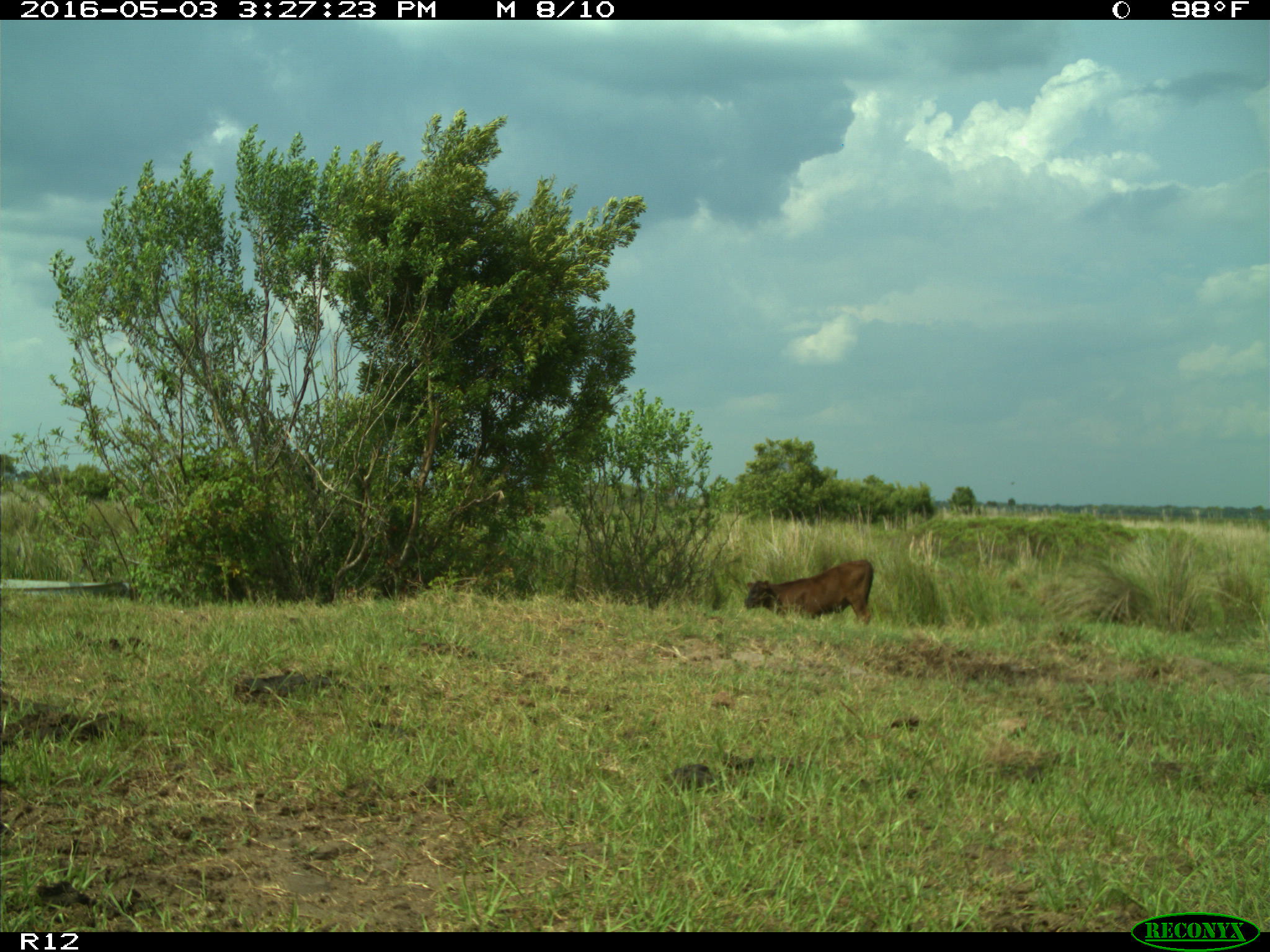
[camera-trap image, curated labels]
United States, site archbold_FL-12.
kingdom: Animalia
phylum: Chordata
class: Mammalia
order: Artiodactyla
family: Bovidae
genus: Bos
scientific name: Bos taurus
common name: domestic cow